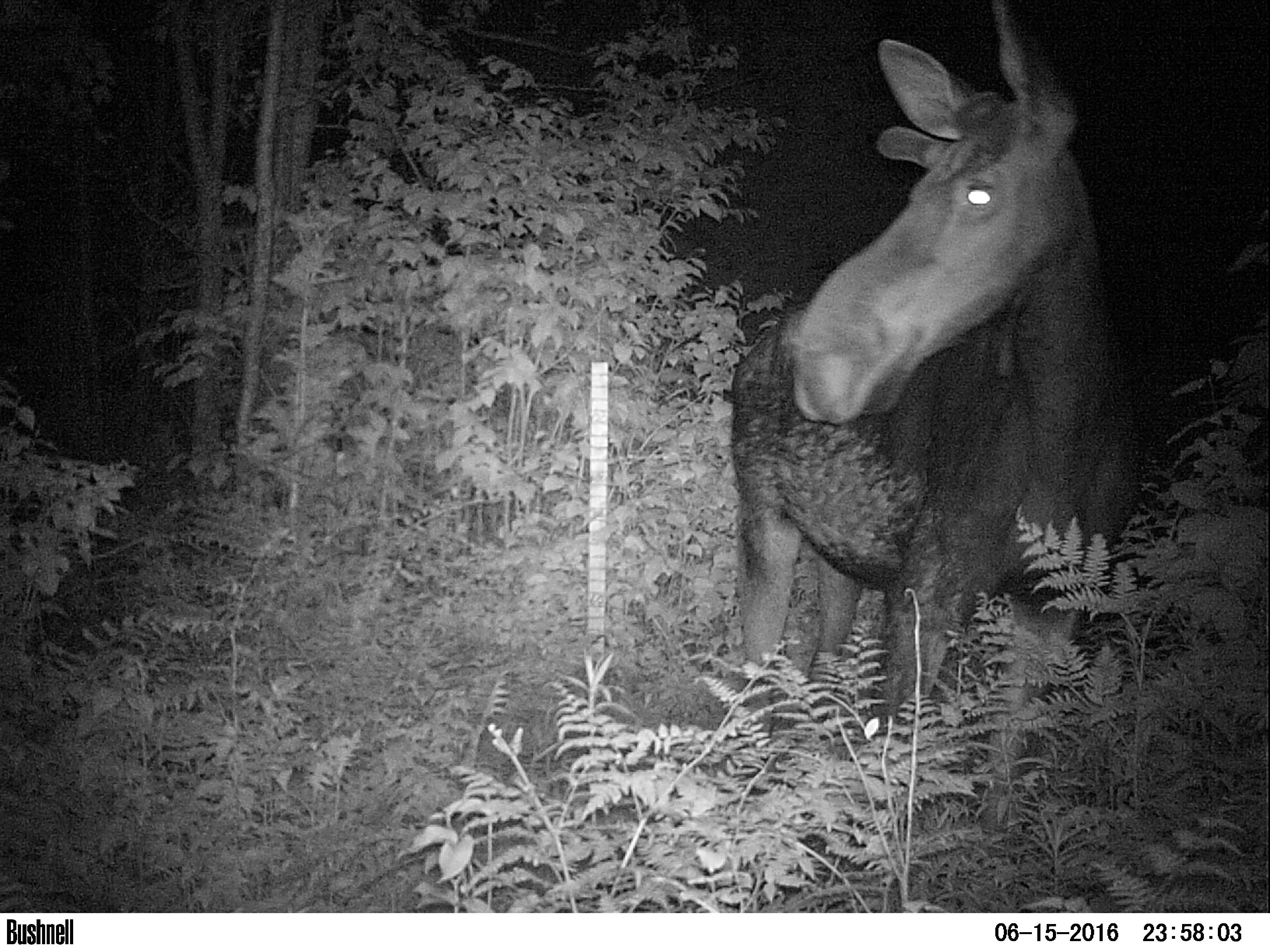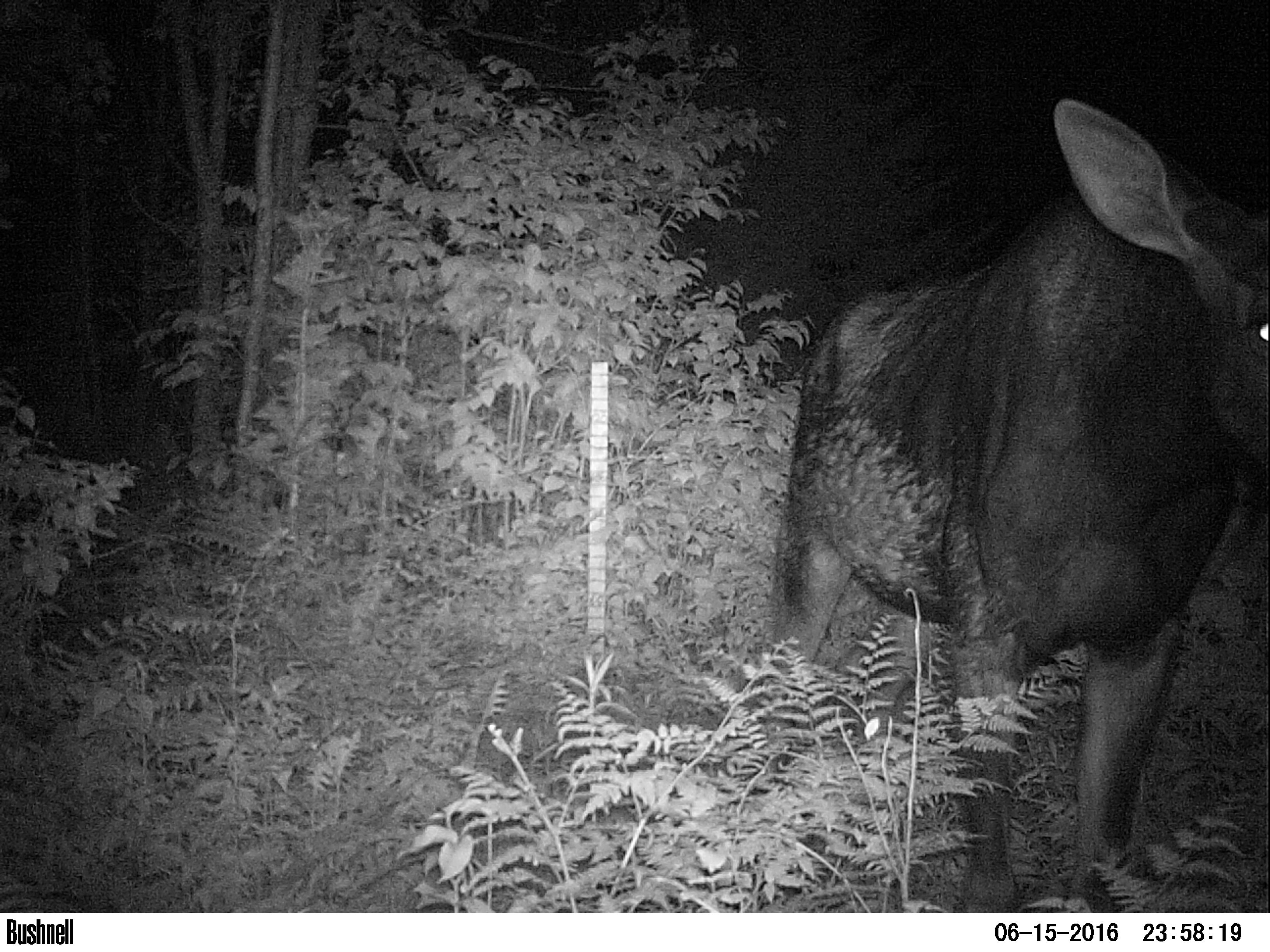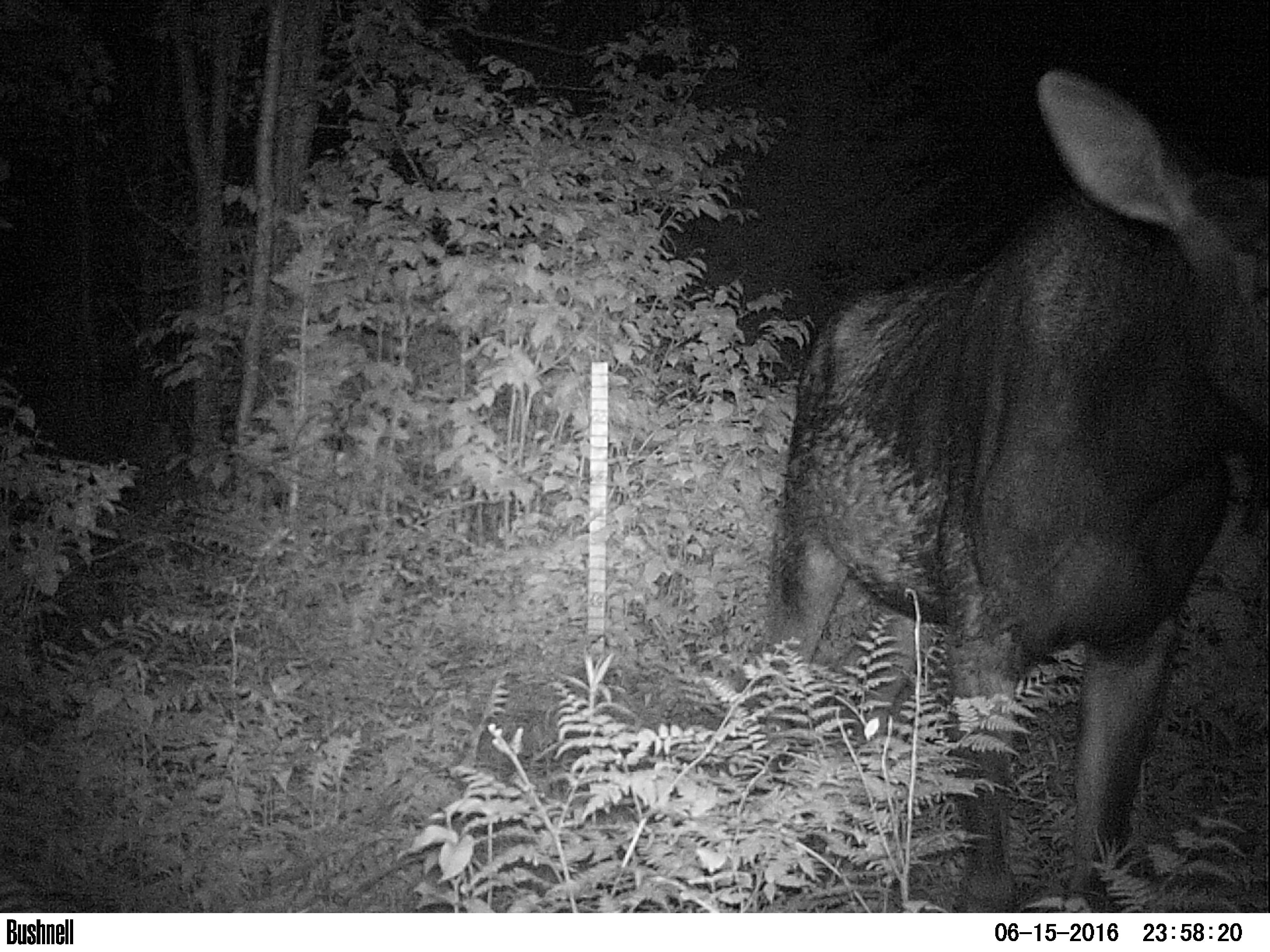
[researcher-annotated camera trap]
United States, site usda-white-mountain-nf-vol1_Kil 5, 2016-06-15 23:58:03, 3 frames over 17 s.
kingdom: Animalia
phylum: Chordata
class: Mammalia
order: Artiodactyla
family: Cervidae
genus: Alces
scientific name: Alces alces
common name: moose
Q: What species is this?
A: Moose (Alces alces).